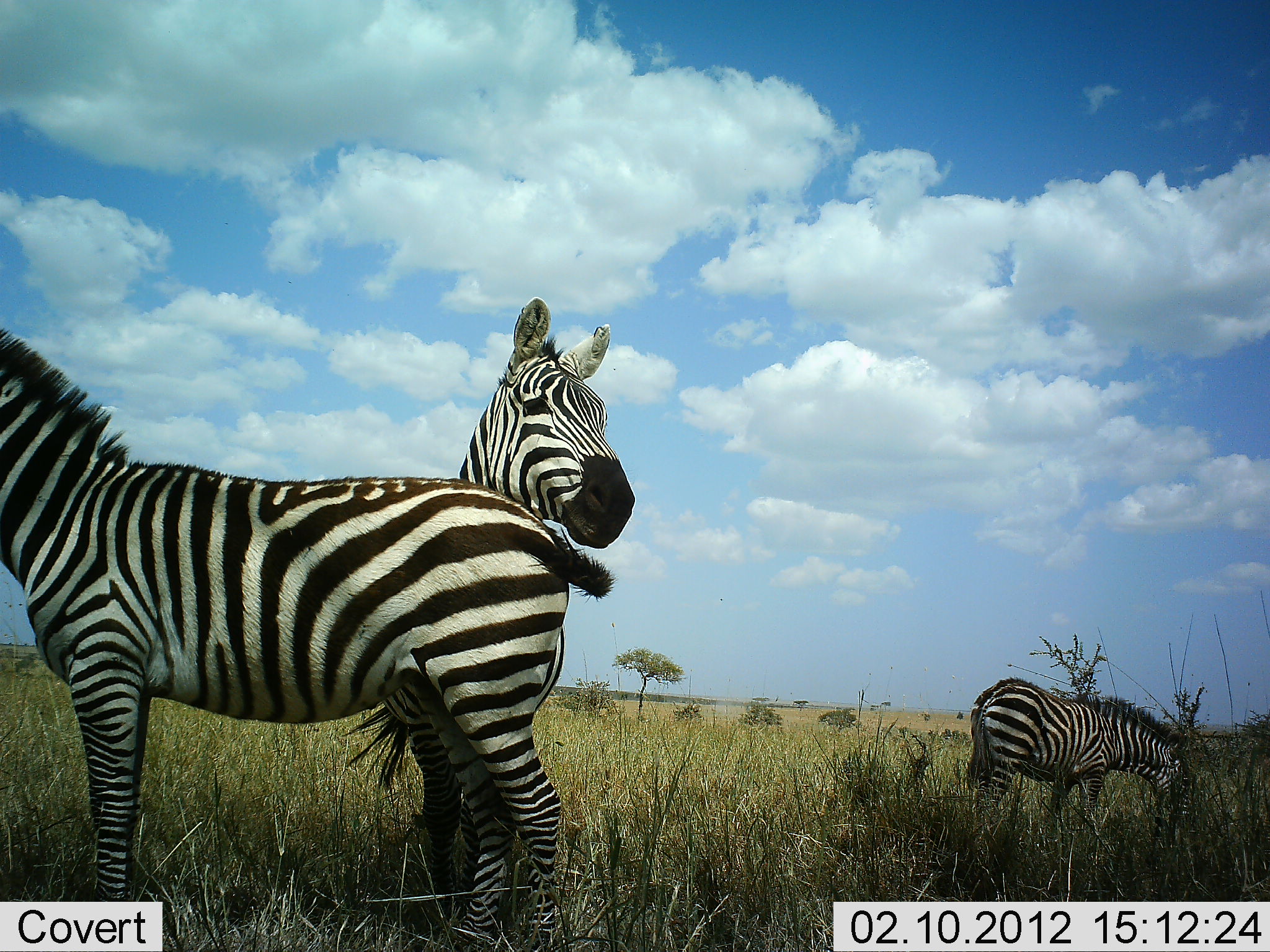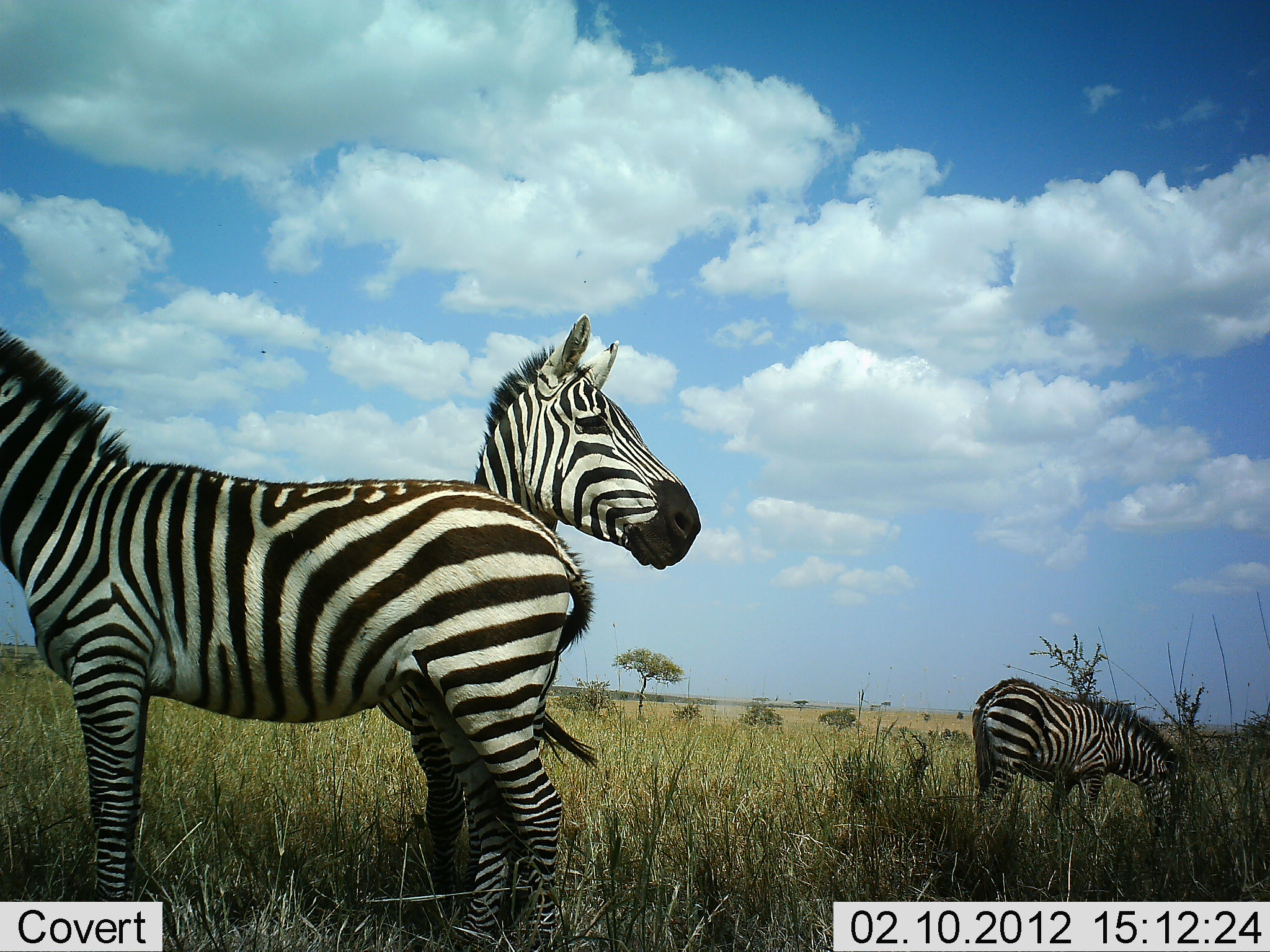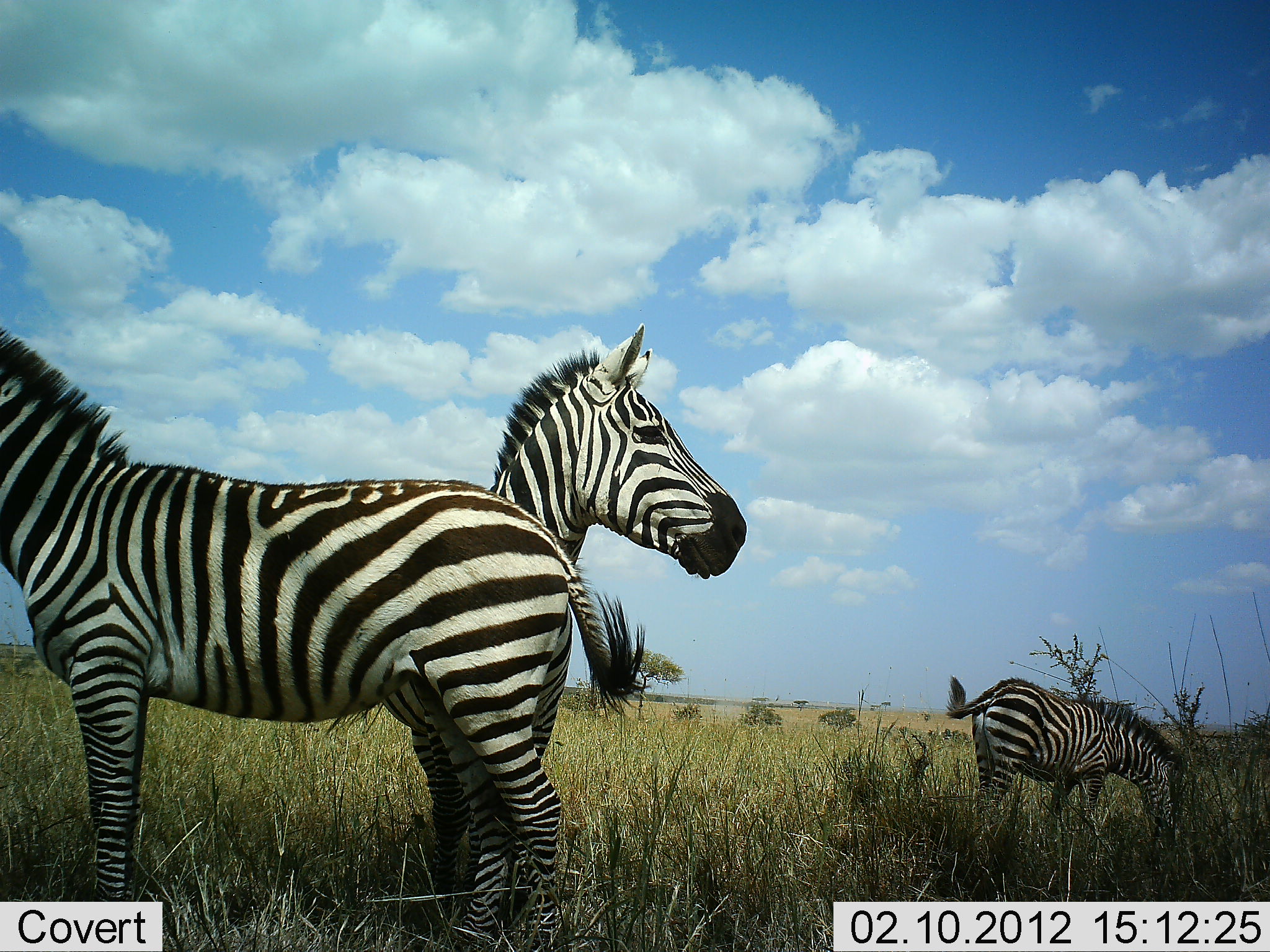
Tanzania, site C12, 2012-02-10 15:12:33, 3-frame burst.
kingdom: Animalia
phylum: Chordata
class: Mammalia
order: Perissodactyla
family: Equidae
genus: Equus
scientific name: Equus quagga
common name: plains zebra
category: zebra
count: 3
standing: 94%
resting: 11%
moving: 11%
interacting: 6%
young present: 6%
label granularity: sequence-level